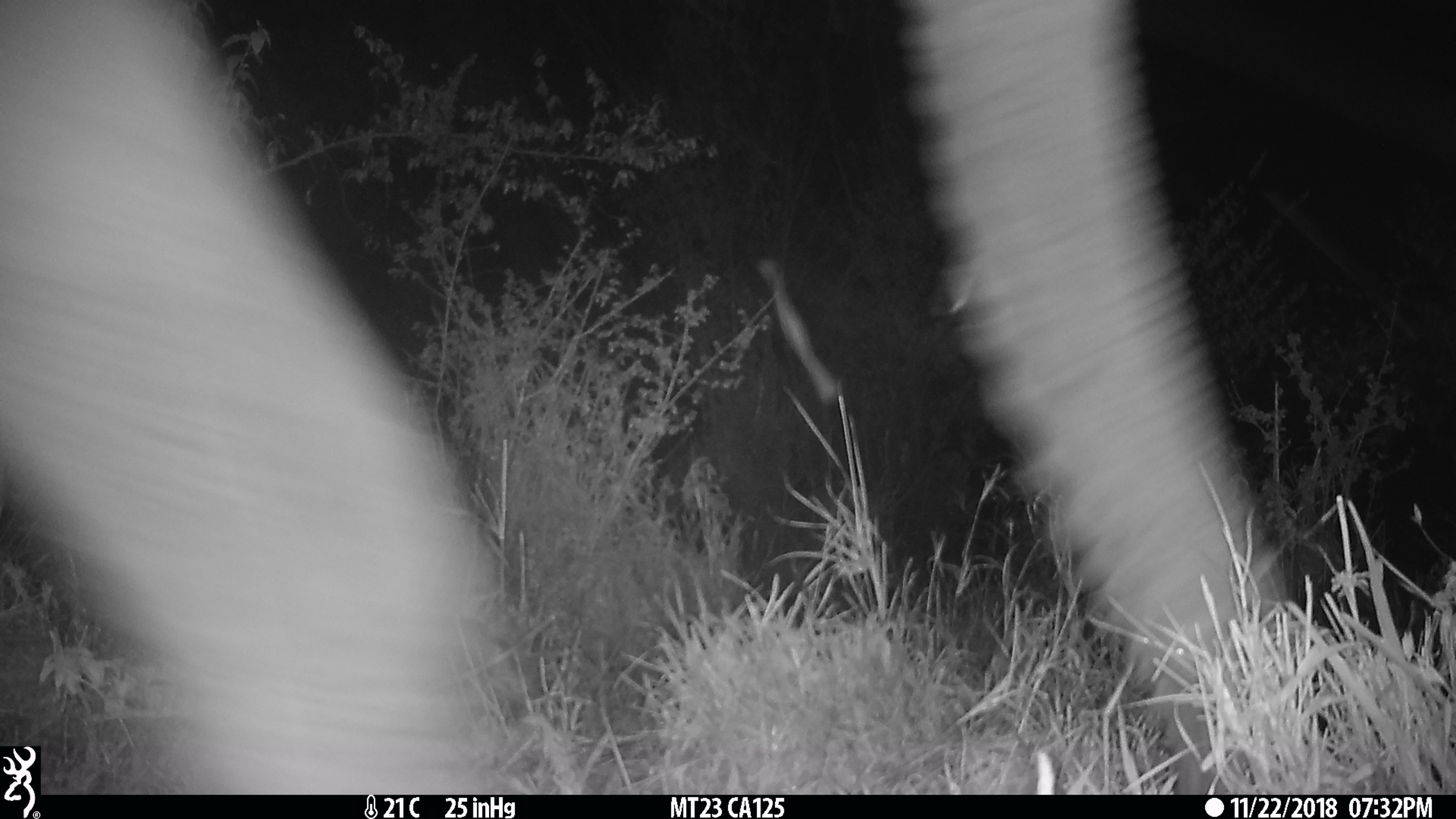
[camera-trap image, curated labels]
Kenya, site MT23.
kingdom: Animalia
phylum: Chordata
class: Mammalia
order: Proboscidea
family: Elephantidae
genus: Loxodonta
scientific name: Loxodonta africana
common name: elephant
Elephant (Loxodonta africana).